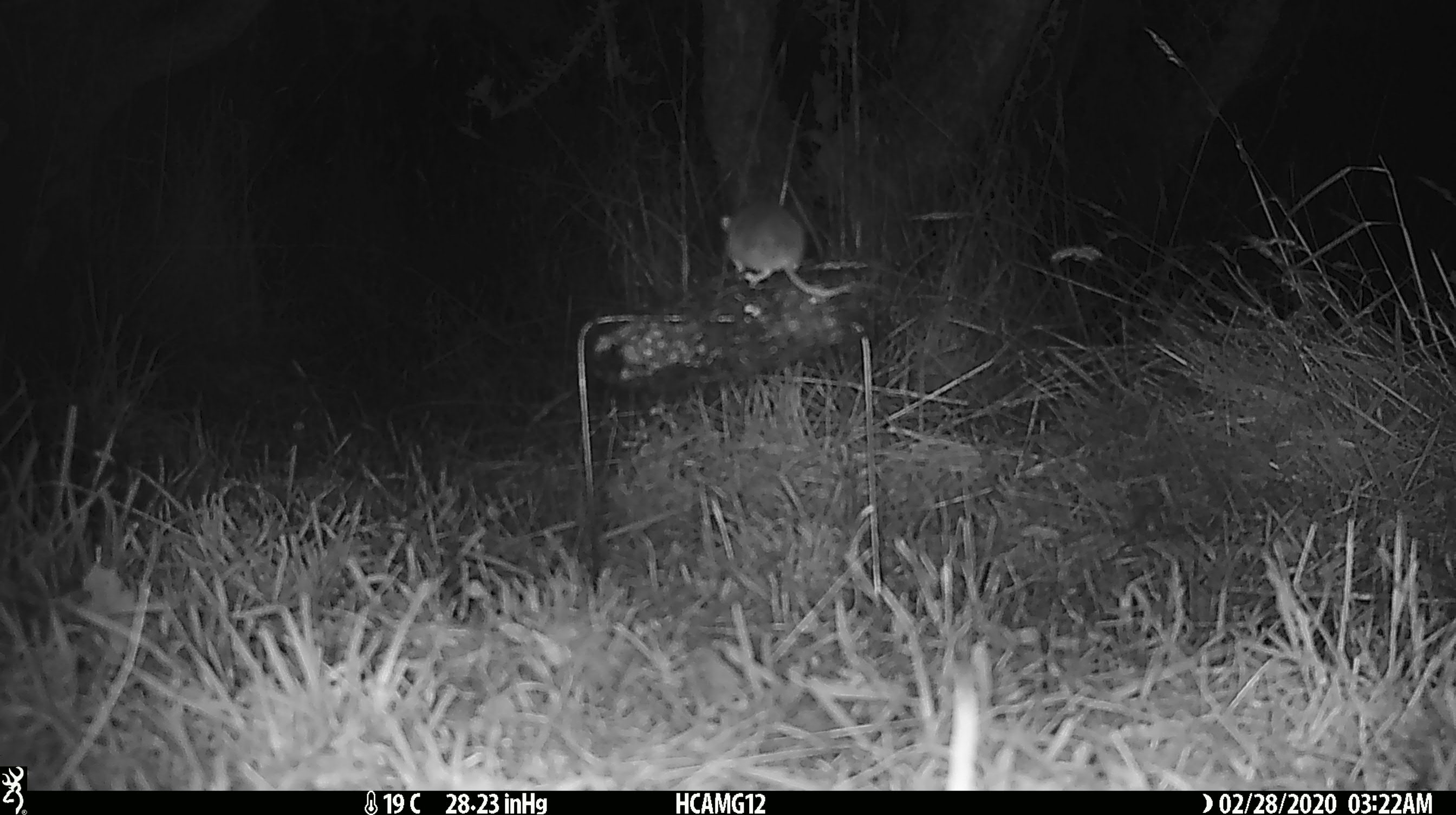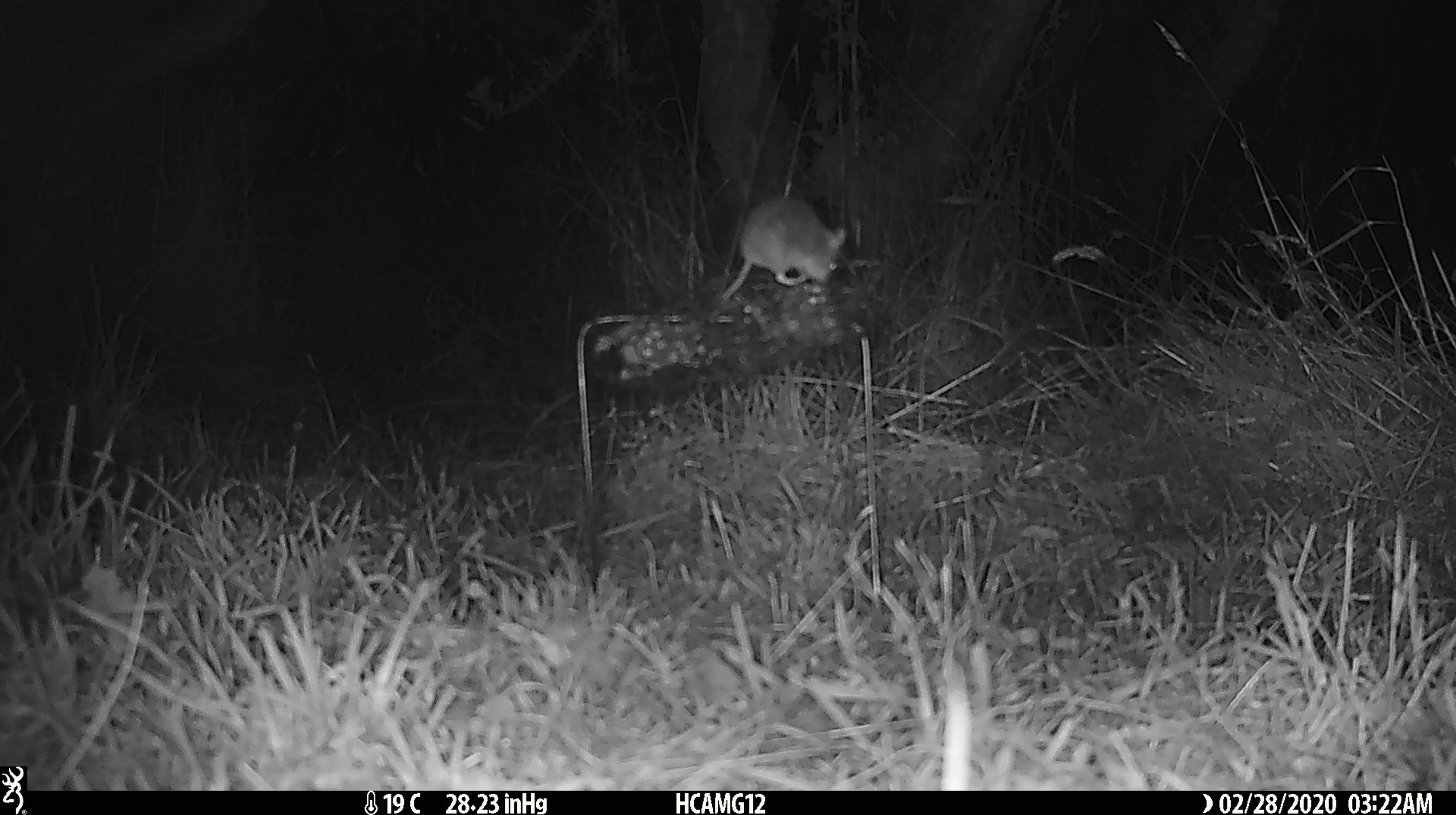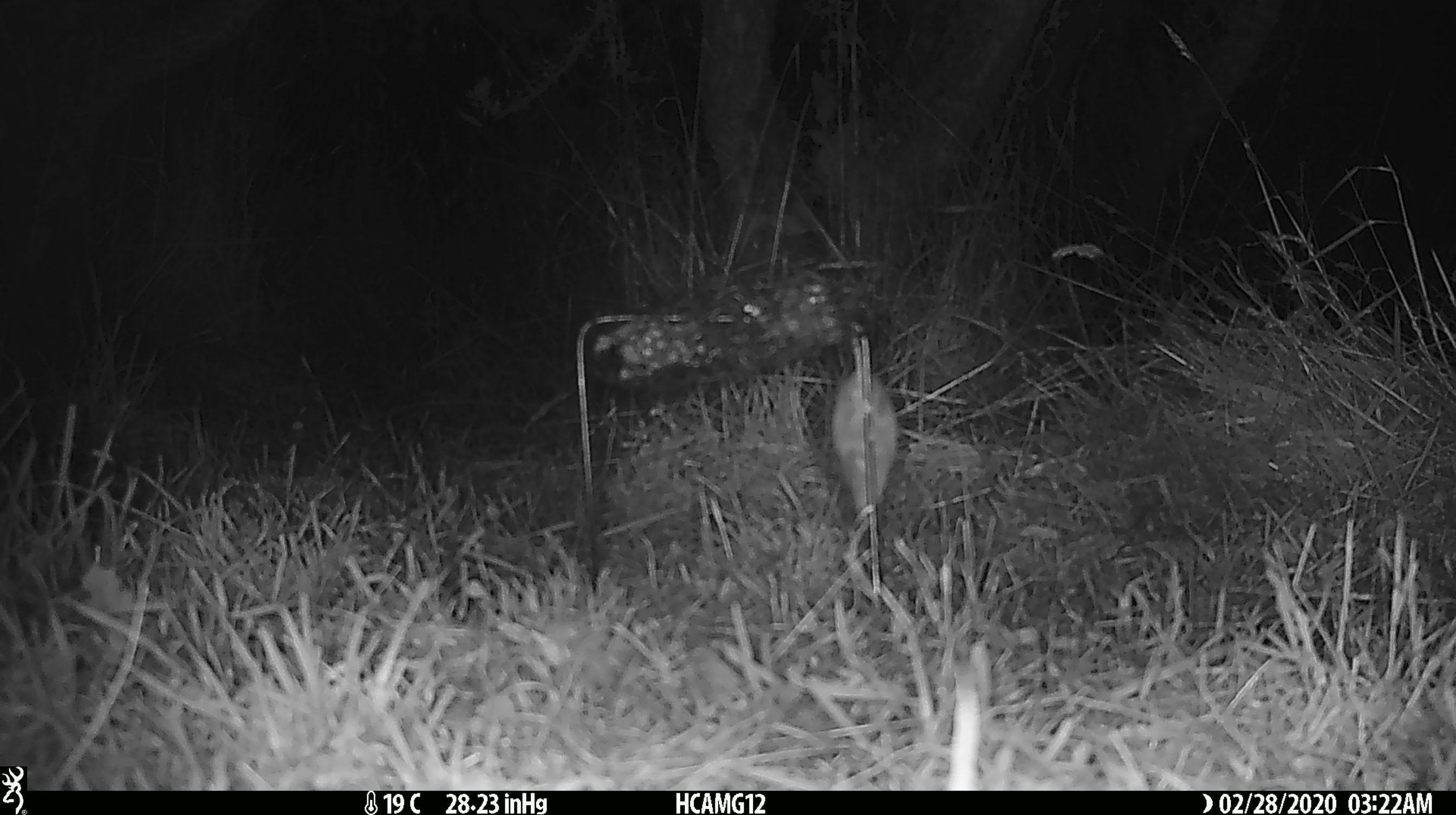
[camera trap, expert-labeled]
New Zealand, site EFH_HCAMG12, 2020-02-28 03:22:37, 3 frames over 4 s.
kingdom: Animalia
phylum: Chordata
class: Mammalia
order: Rodentia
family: Muridae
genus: Mus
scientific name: Mus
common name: mouse